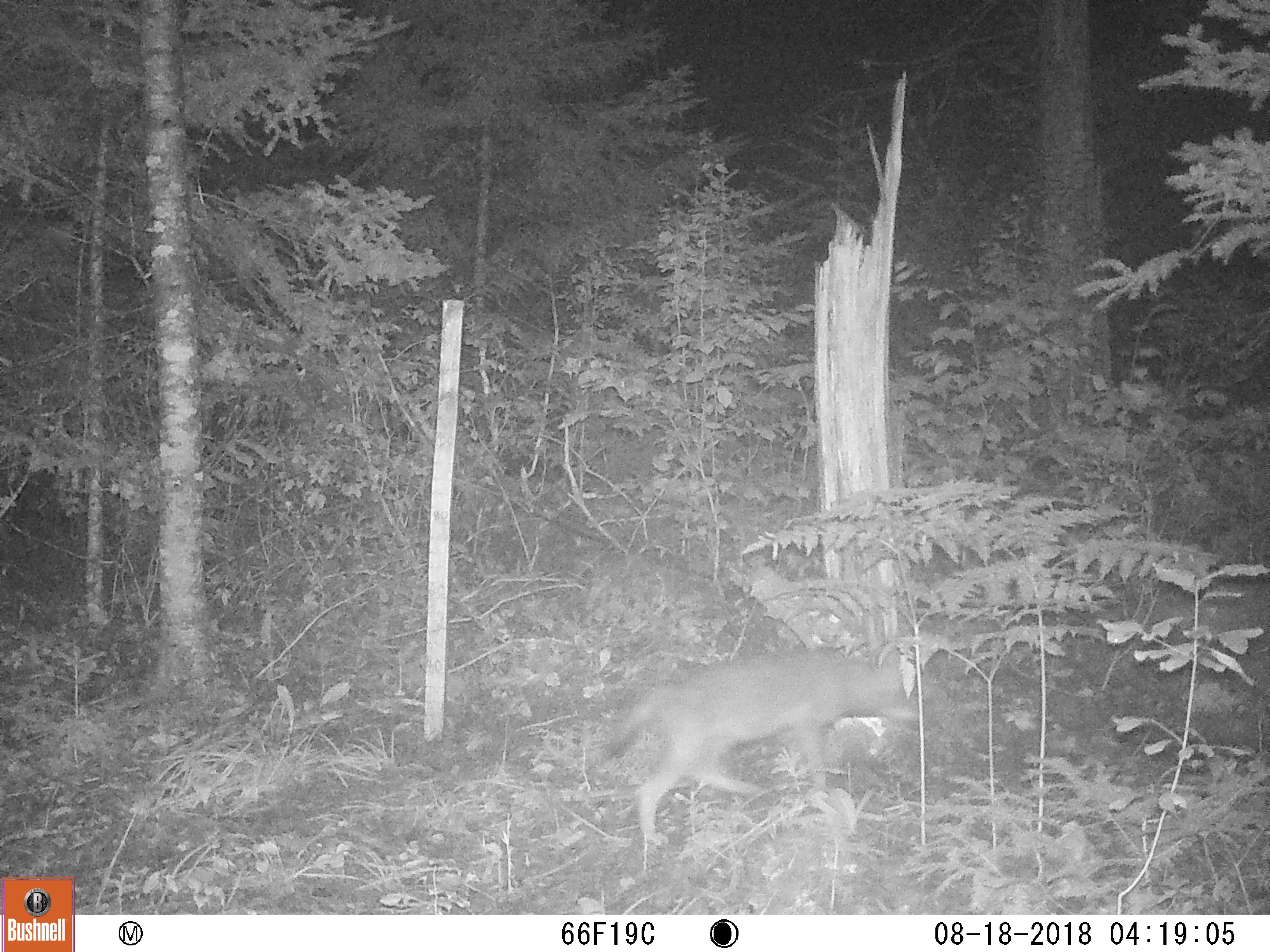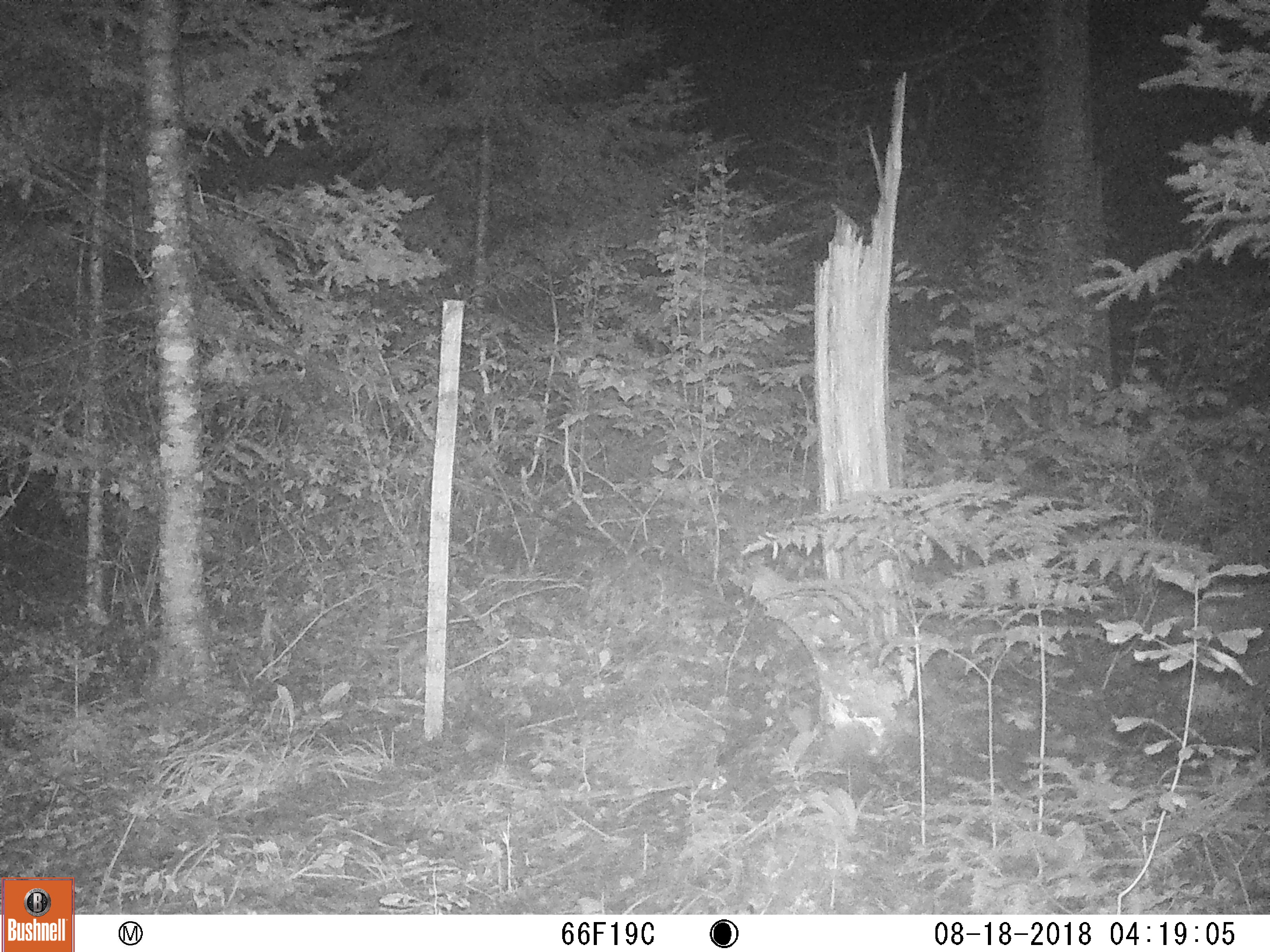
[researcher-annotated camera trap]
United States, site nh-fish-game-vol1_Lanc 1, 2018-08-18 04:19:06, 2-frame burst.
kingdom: Animalia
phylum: Chordata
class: Mammalia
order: Carnivora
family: Canidae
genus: Canis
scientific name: Canis latrans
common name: coyote